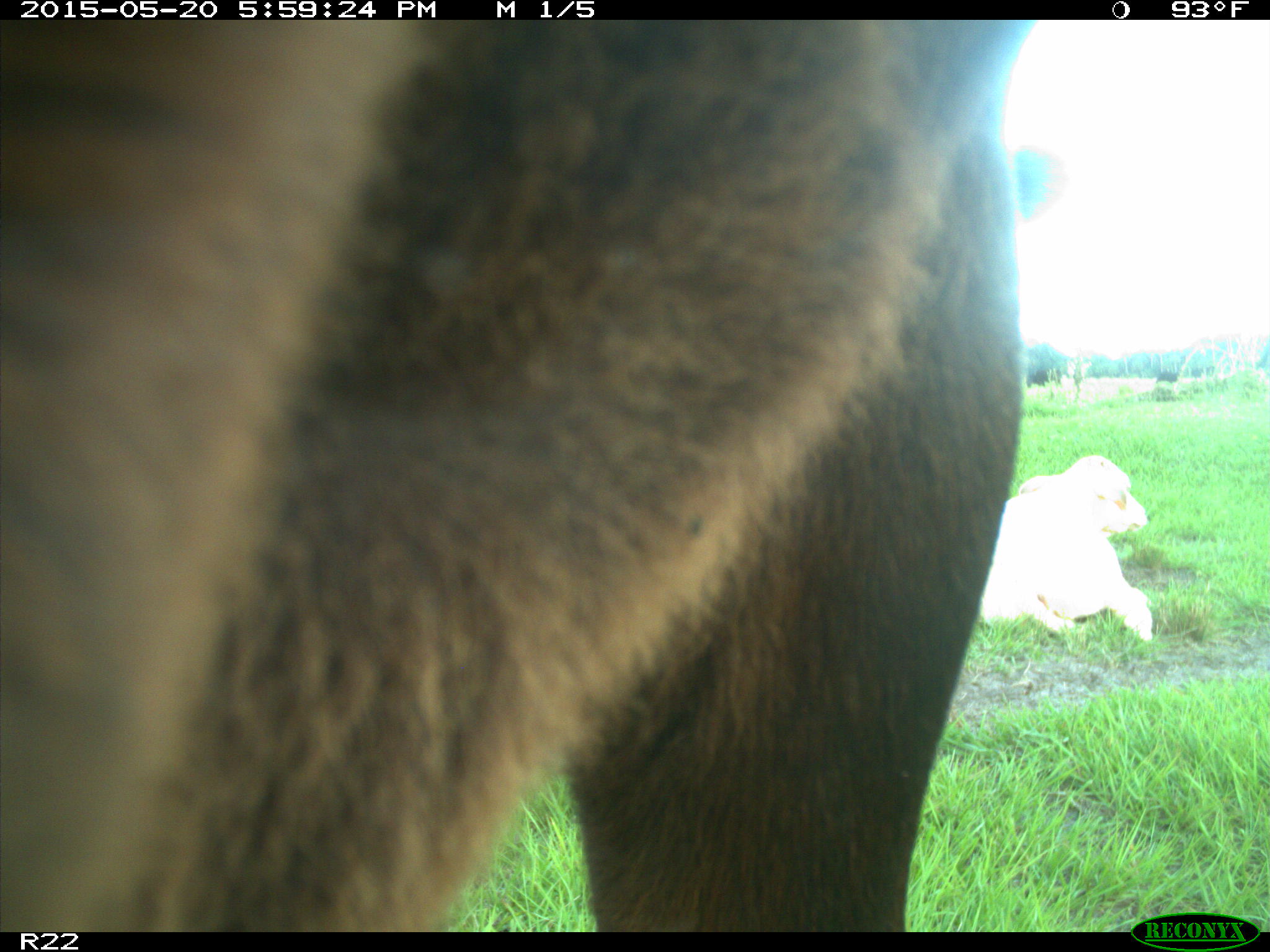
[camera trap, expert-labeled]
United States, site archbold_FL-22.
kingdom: Animalia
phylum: Chordata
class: Mammalia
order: Artiodactyla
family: Bovidae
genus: Bos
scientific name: Bos taurus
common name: domestic cow